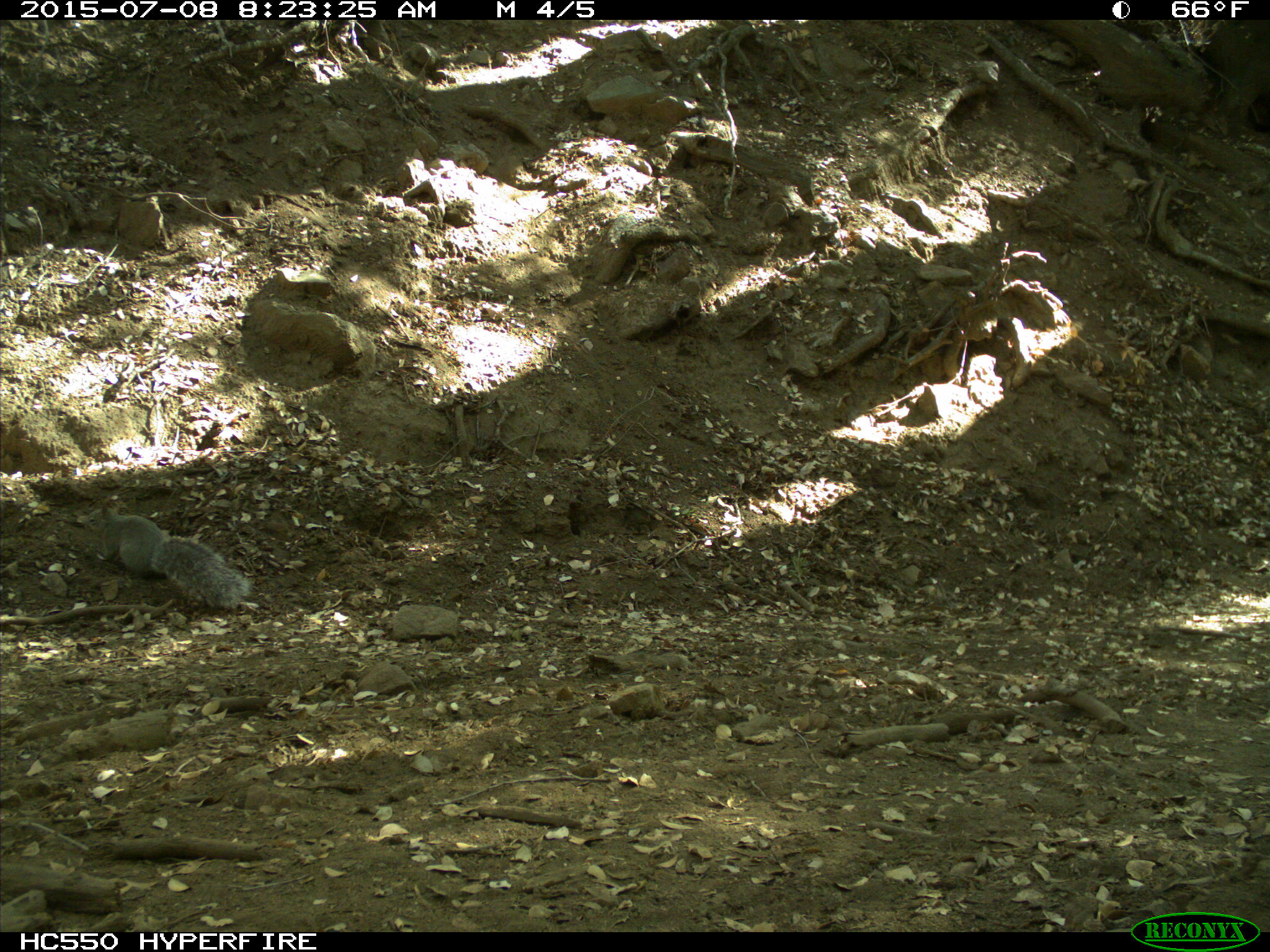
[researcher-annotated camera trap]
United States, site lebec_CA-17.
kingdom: Animalia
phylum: Chordata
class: Mammalia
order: Rodentia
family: Sciuridae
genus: Sciurus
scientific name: Sciurus carolinensis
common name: eastern gray squirrel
Sciurus carolinensis (eastern gray squirrel).